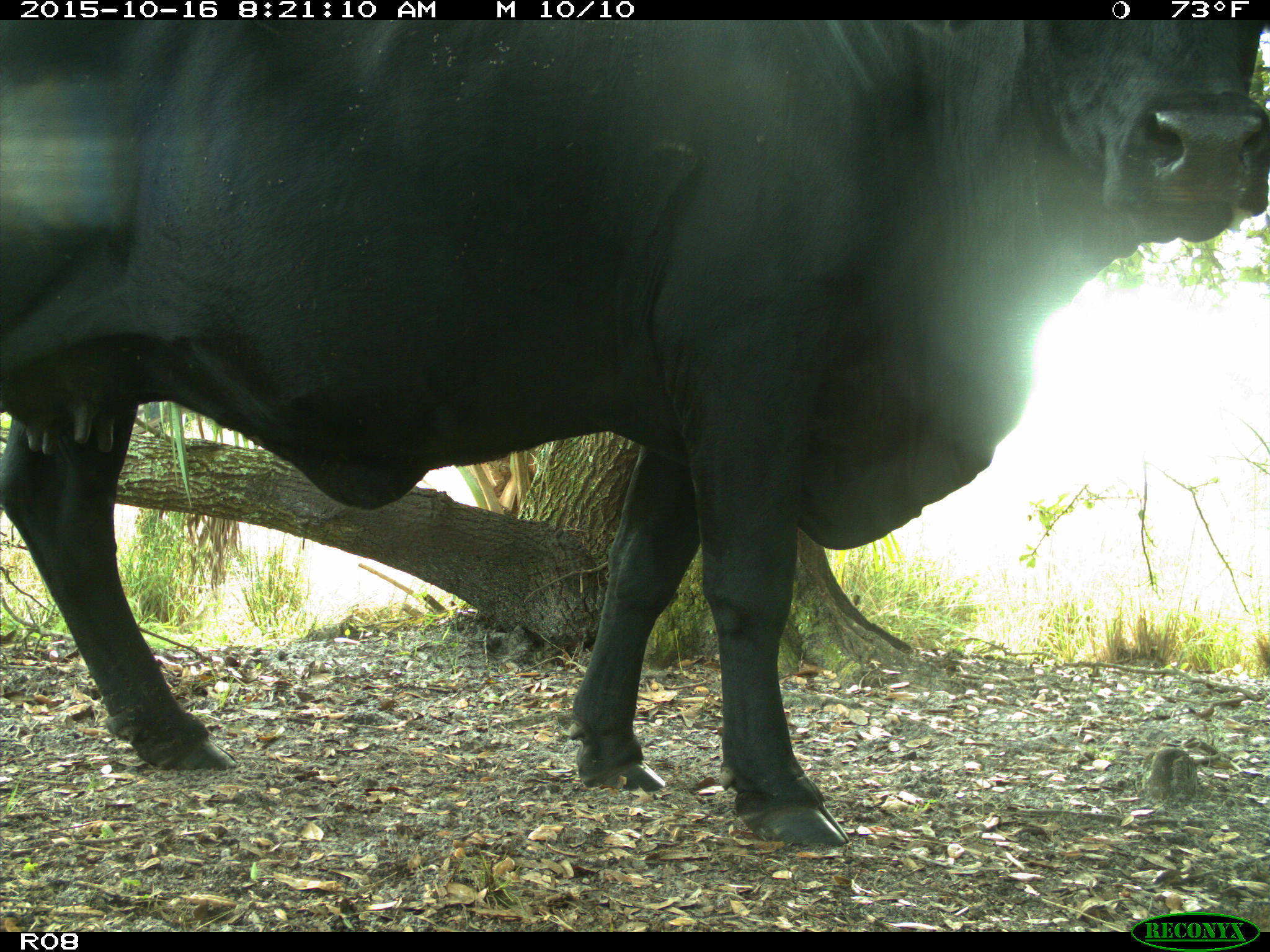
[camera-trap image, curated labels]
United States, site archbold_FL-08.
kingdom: Animalia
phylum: Chordata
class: Mammalia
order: Artiodactyla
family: Bovidae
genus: Bos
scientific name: Bos taurus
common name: domestic cow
Bos taurus (domestic cow).